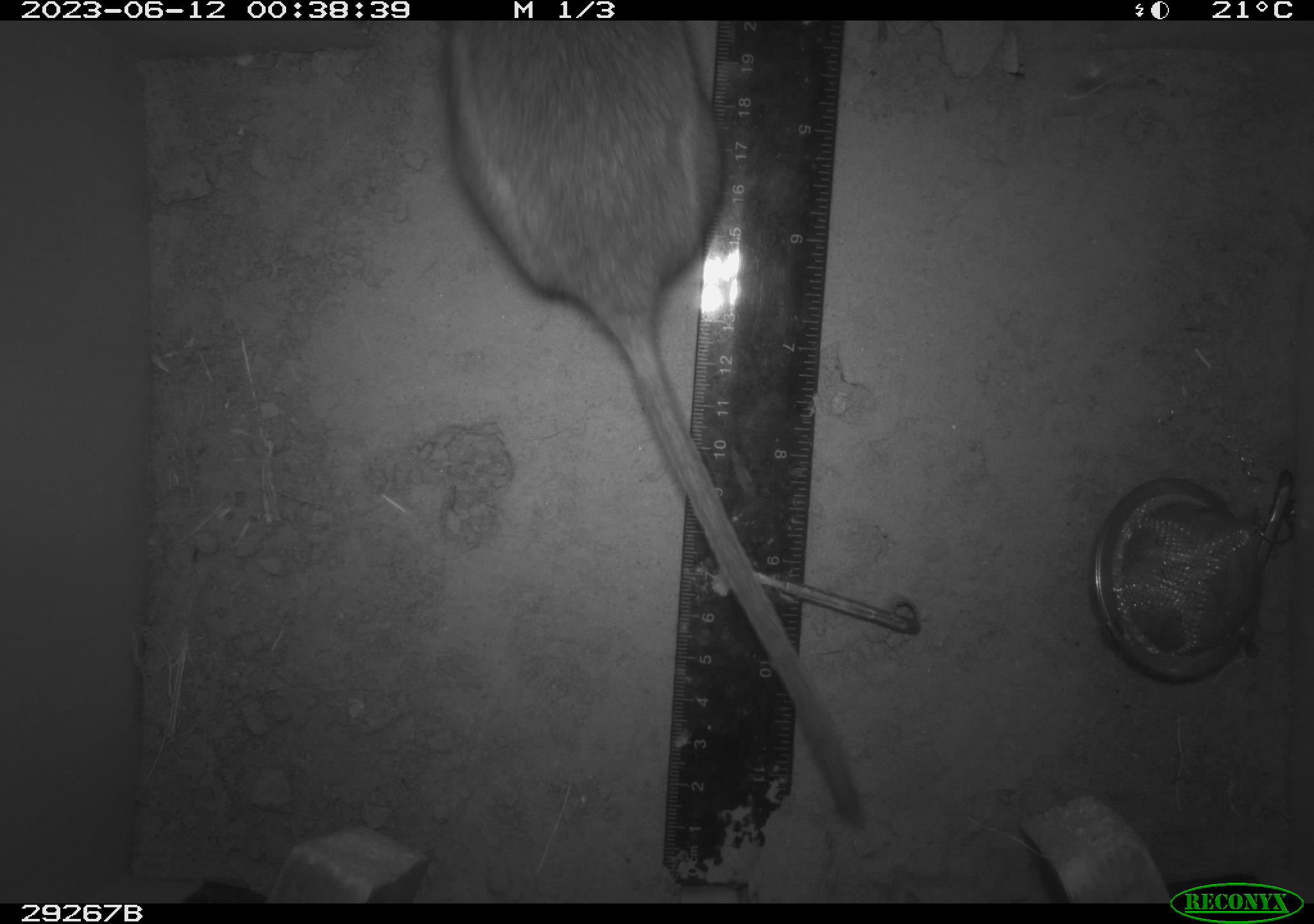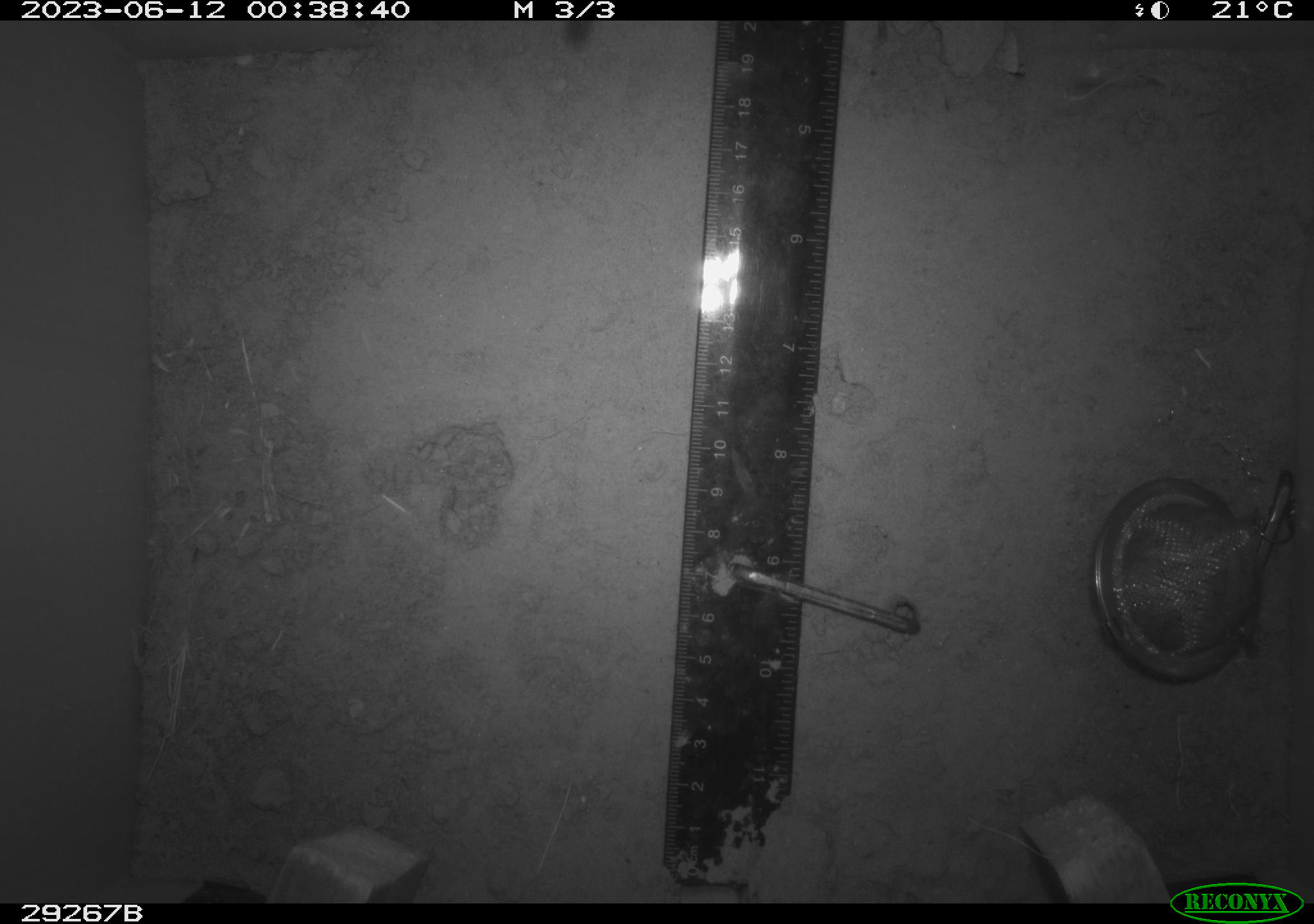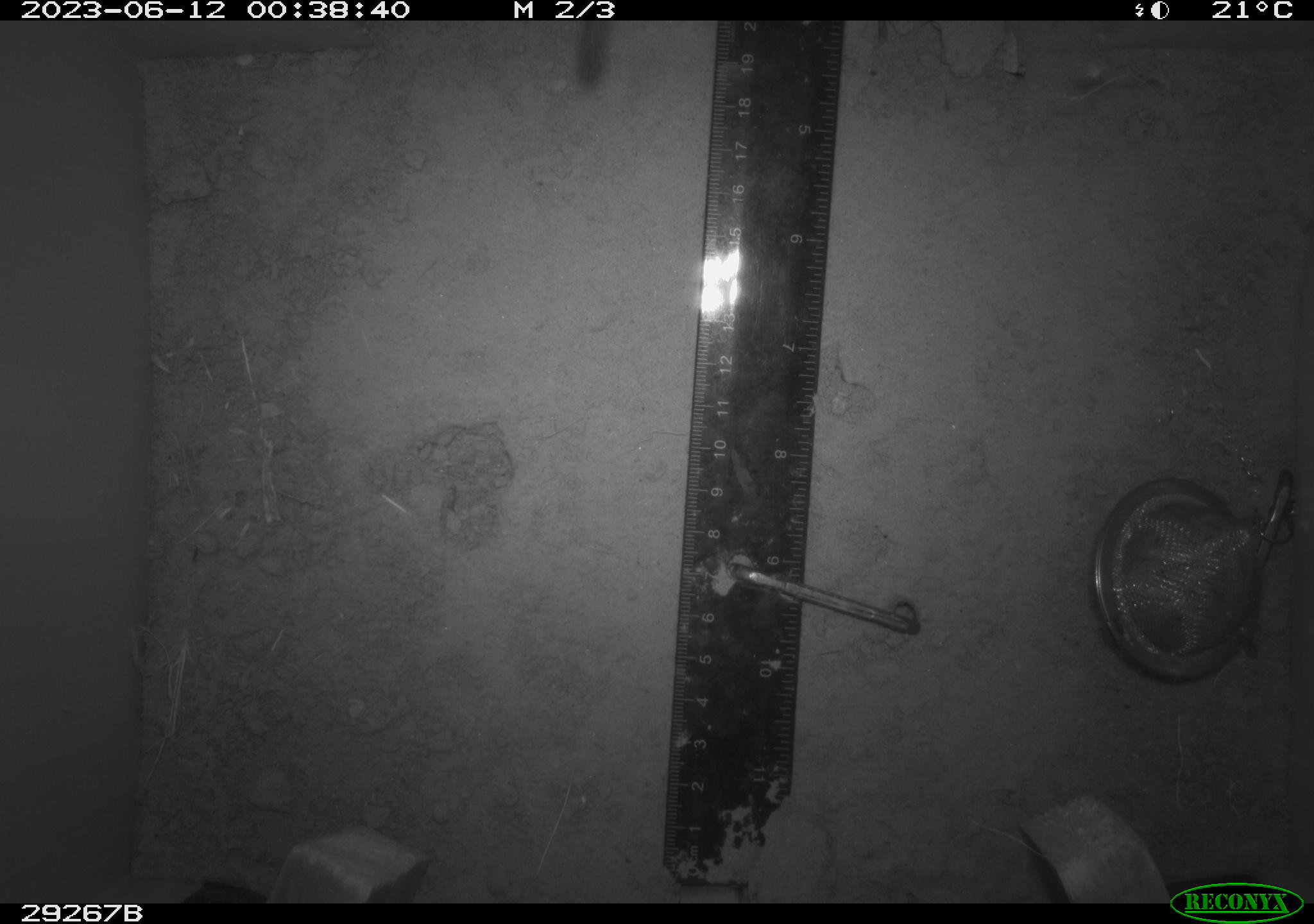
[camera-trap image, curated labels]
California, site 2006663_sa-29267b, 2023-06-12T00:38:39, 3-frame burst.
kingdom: Animalia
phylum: Chordata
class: Mammalia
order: Rodentia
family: Cricetidae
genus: Neotoma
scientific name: Neotoma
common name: pack rat or woodrat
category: neotoma species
Neotoma species (pack rat or woodrat) (Neotoma).